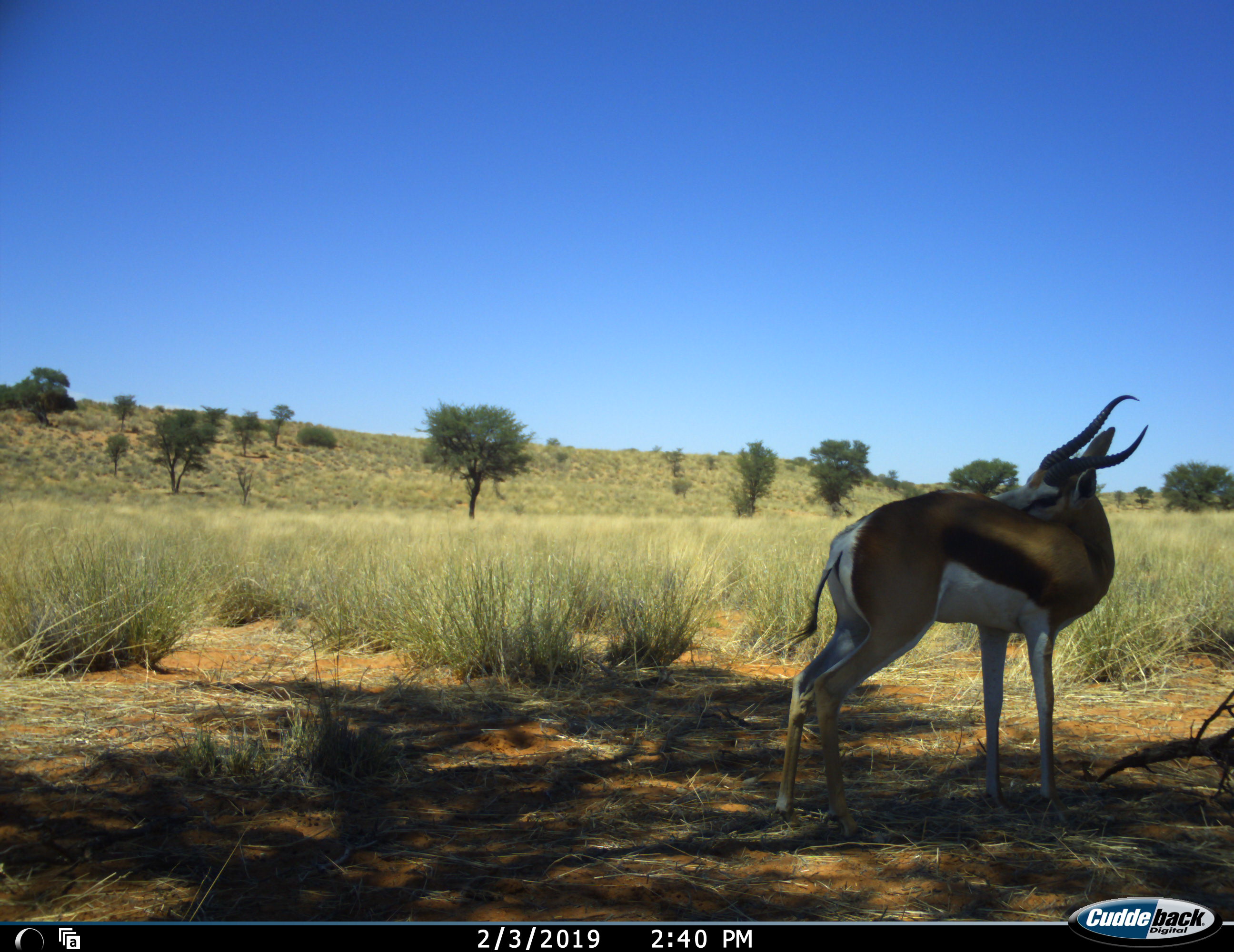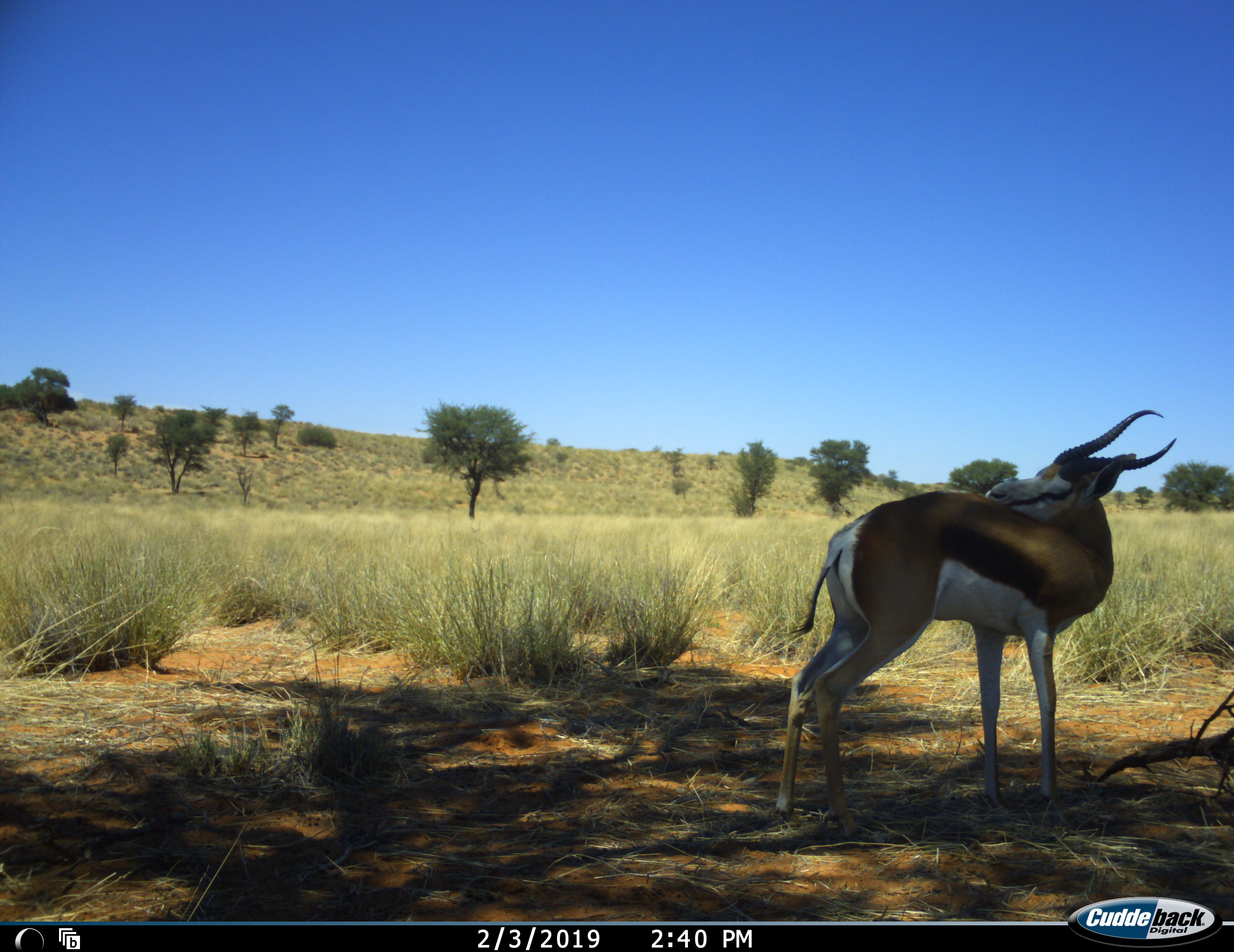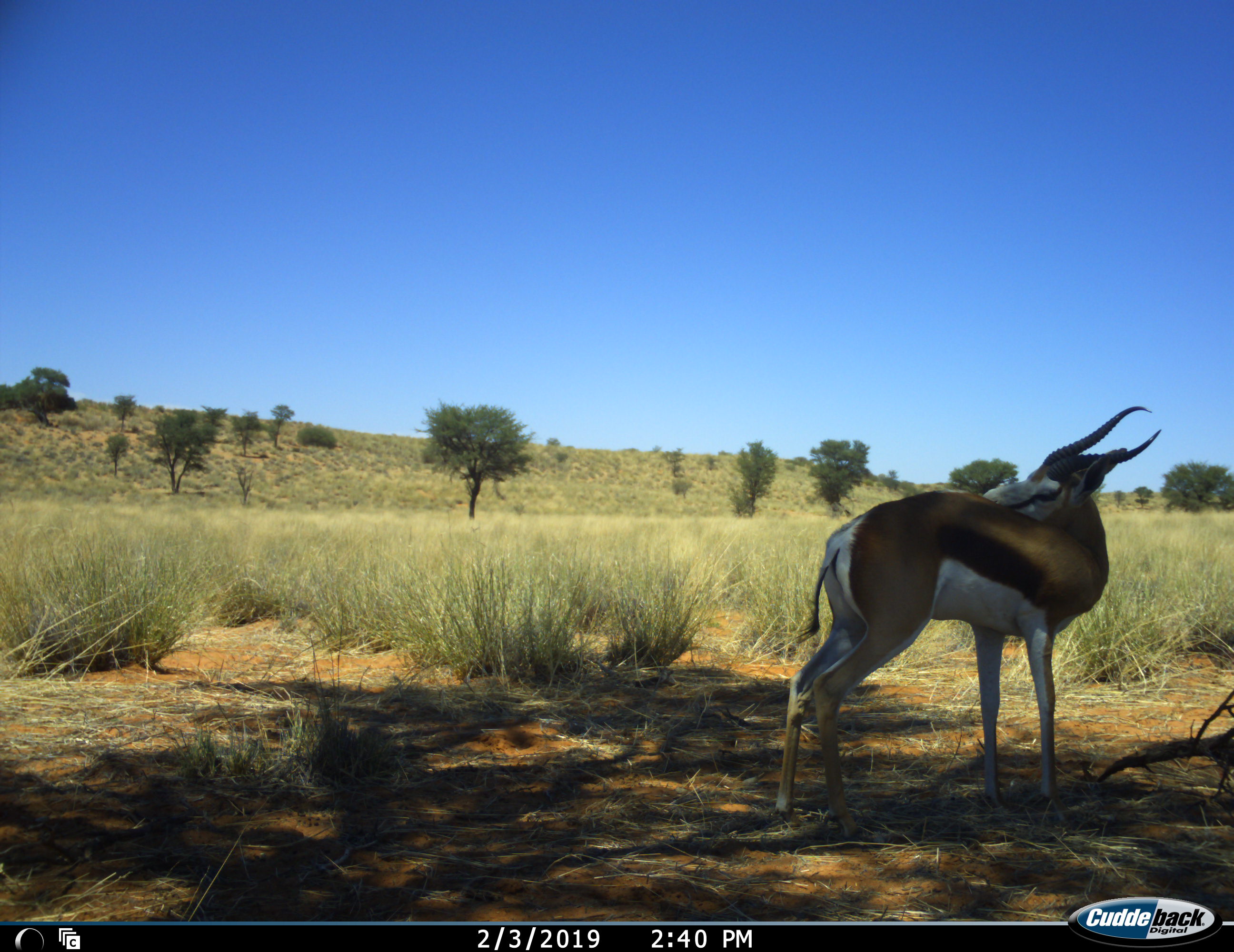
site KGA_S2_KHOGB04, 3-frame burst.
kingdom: Animalia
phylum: Chordata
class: Mammalia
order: Artiodactyla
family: Bovidae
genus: Antidorcas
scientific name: Antidorcas marsupialis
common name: springbok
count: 1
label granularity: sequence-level